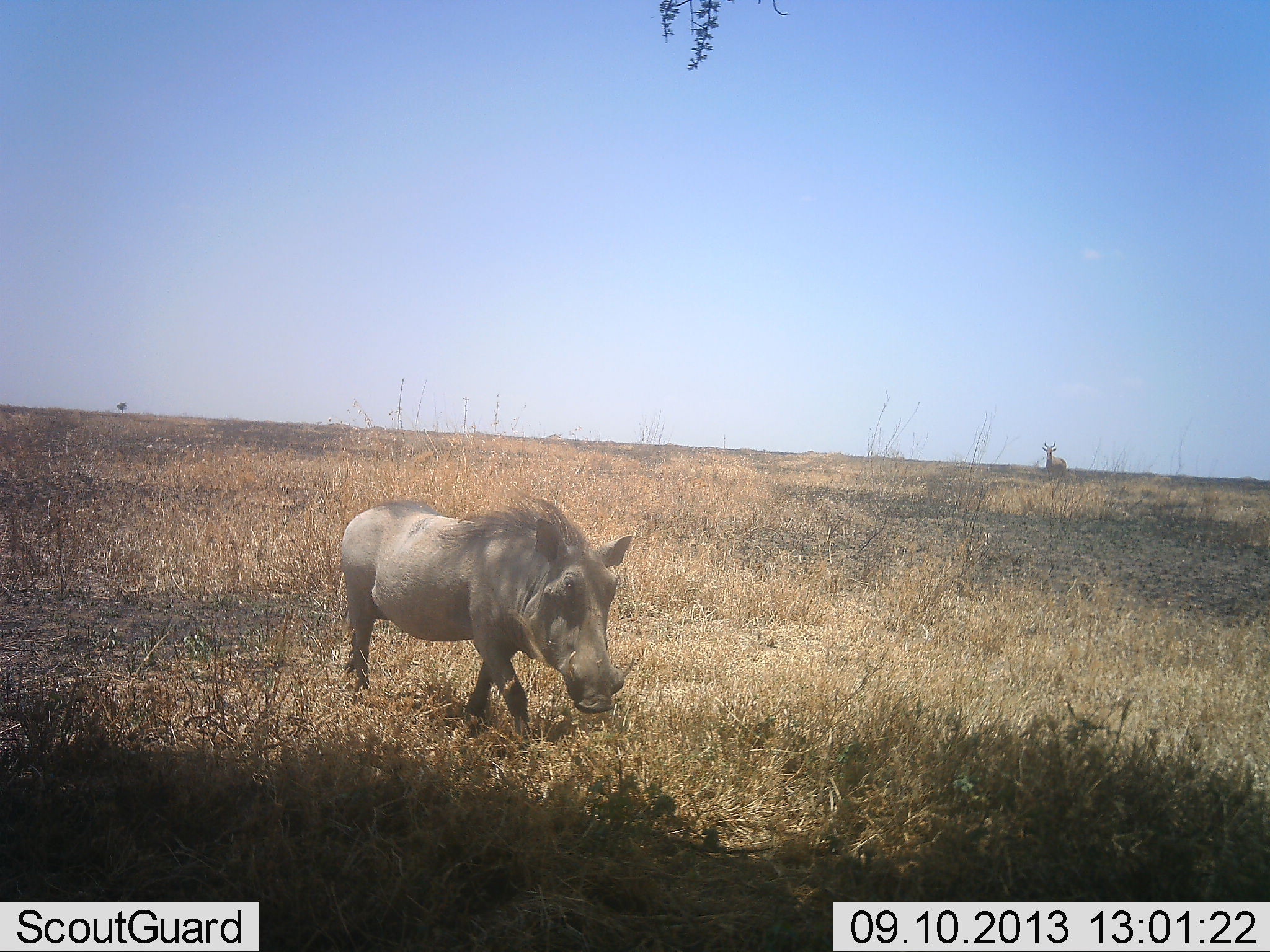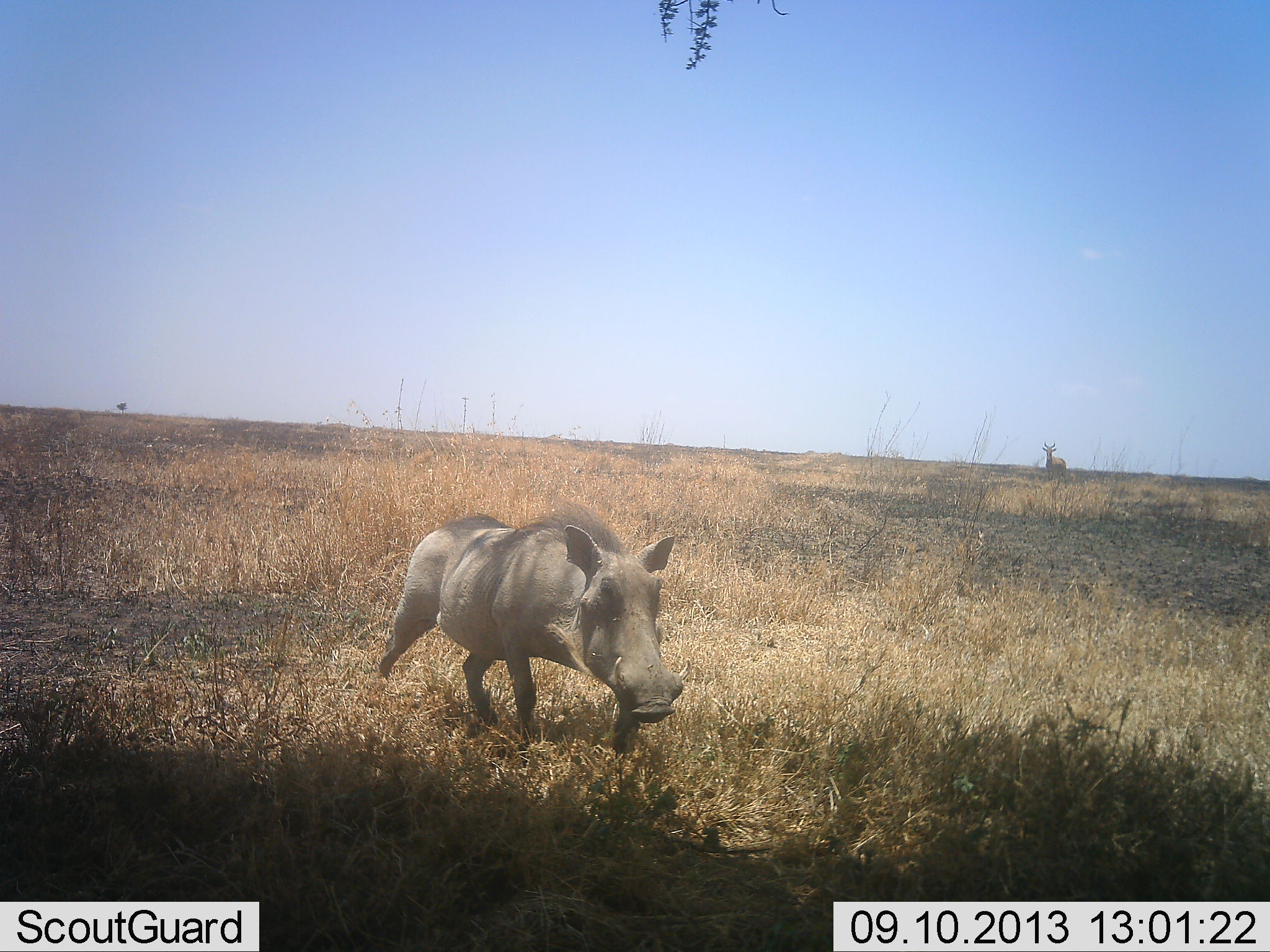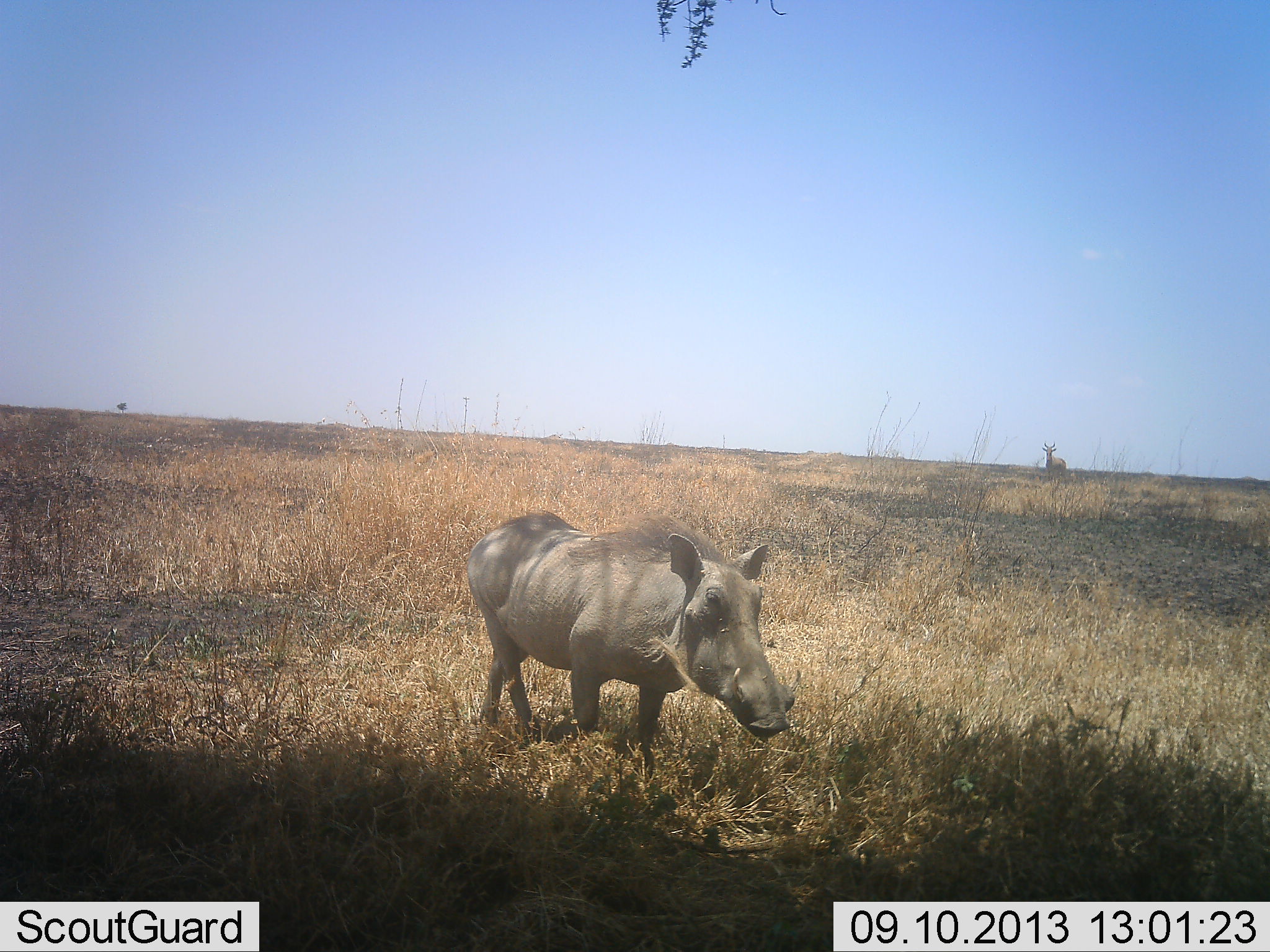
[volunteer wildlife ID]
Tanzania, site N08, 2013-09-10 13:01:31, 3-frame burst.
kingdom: Animalia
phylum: Chordata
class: Mammalia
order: Artiodactyla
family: Suidae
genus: Phacochoerus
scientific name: Phacochoerus africanus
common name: warthog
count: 1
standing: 5%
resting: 0%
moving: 95%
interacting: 0%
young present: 0%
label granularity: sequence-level